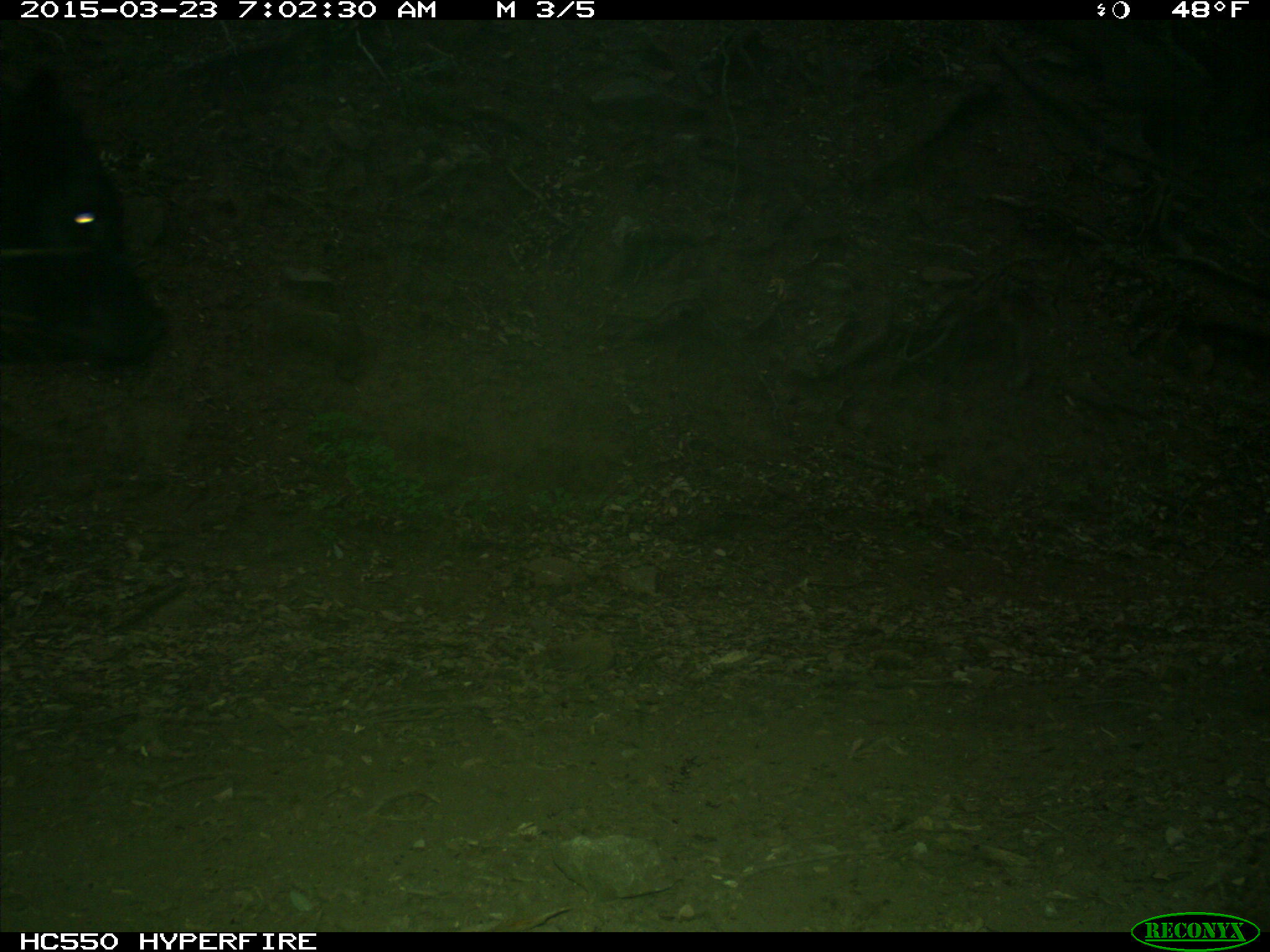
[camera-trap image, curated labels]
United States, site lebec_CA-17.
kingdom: Animalia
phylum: Chordata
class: Mammalia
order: Artiodactyla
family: Bovidae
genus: Bos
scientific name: Bos taurus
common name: domestic cow